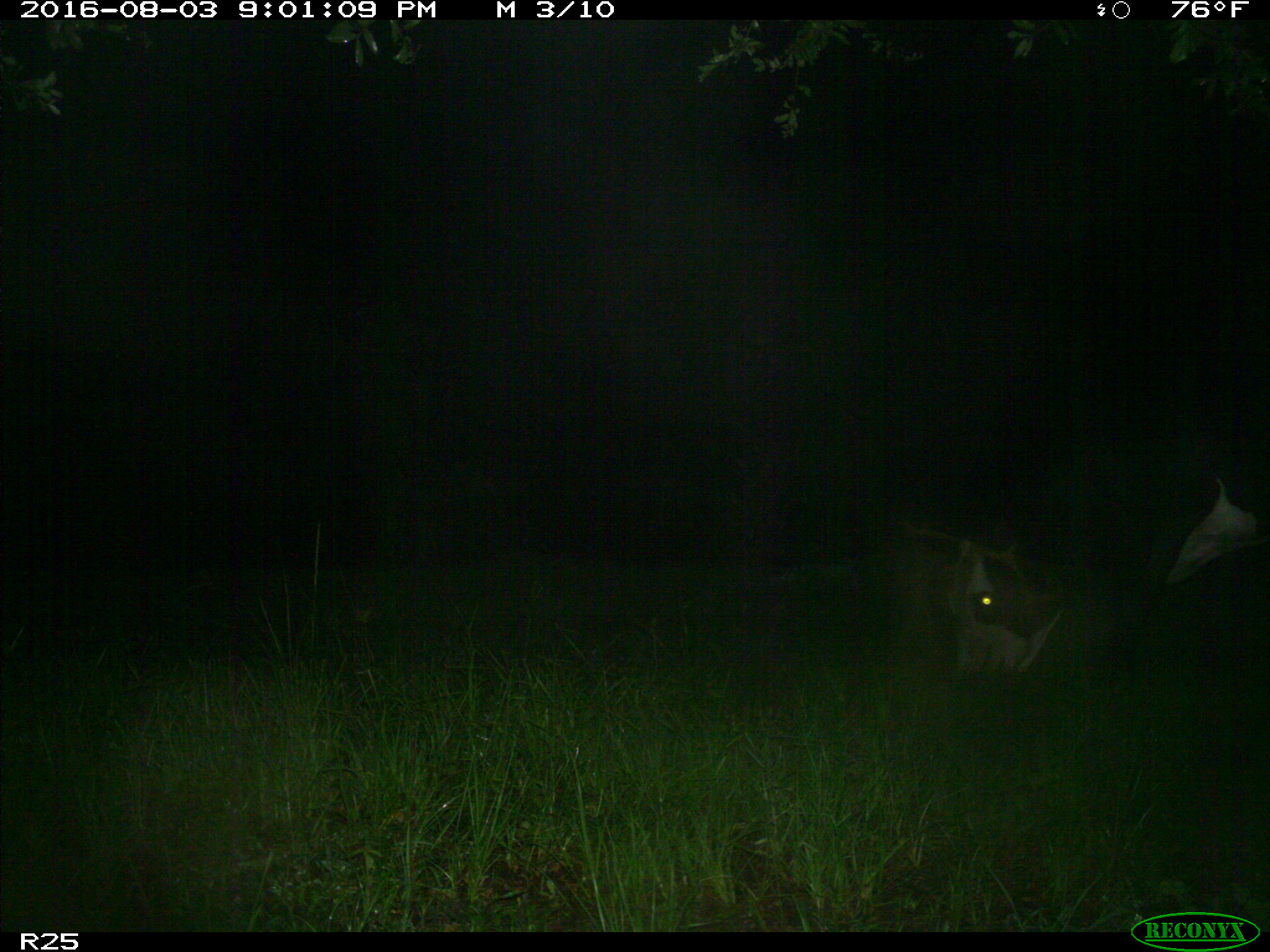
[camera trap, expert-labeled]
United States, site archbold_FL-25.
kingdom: Animalia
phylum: Chordata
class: Mammalia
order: Artiodactyla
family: Bovidae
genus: Bos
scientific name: Bos taurus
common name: domestic cow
Bos taurus (domestic cow).